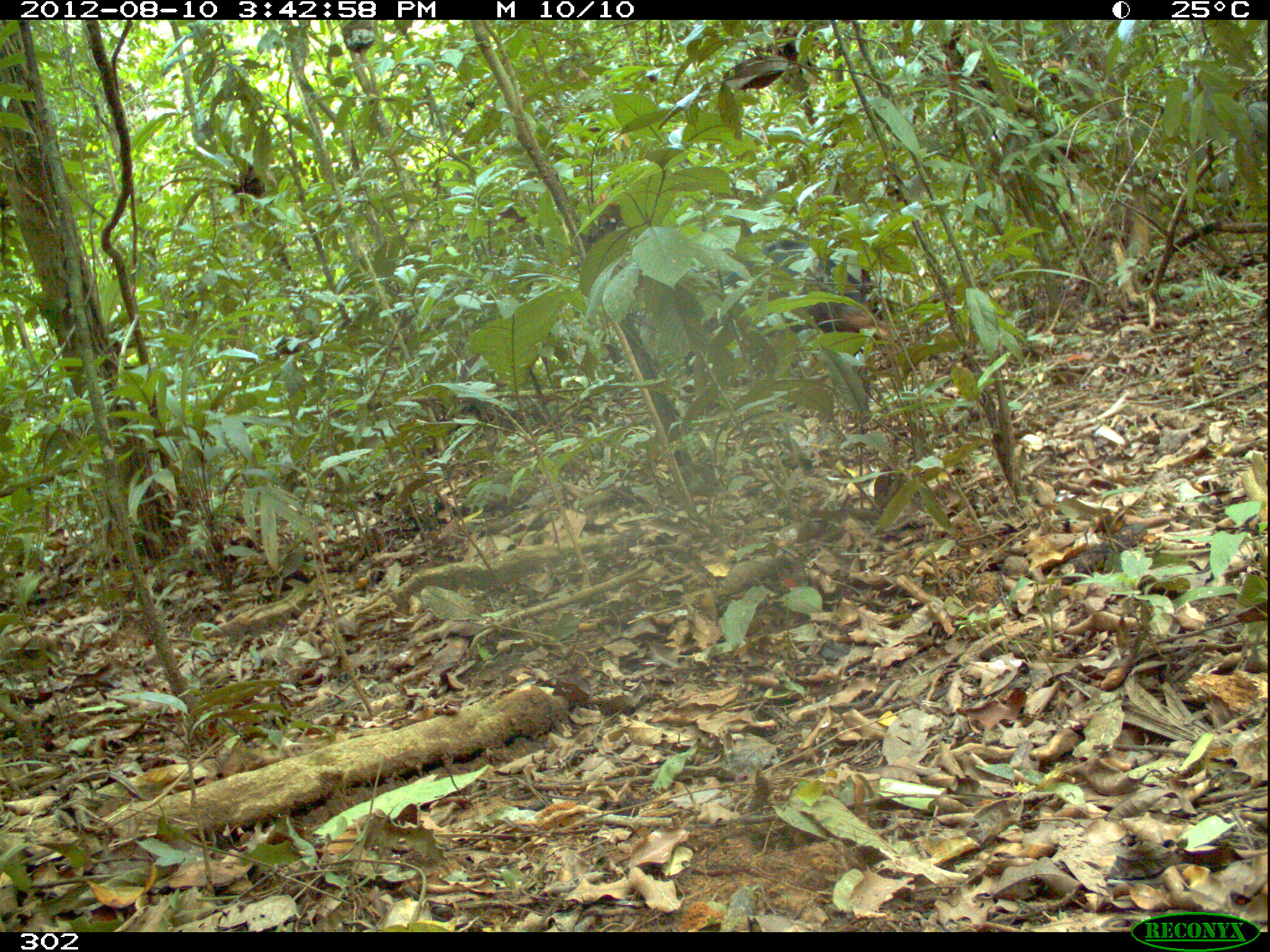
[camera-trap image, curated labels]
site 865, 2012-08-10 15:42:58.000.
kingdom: Animalia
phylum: Chordata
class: Mammalia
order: Artiodactyla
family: Tayassuidae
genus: Tayassu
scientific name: Tayassu pecari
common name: white-lipped peccary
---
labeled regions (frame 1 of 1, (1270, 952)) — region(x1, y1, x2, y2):
tayassu pecari: region(674, 236, 897, 392)